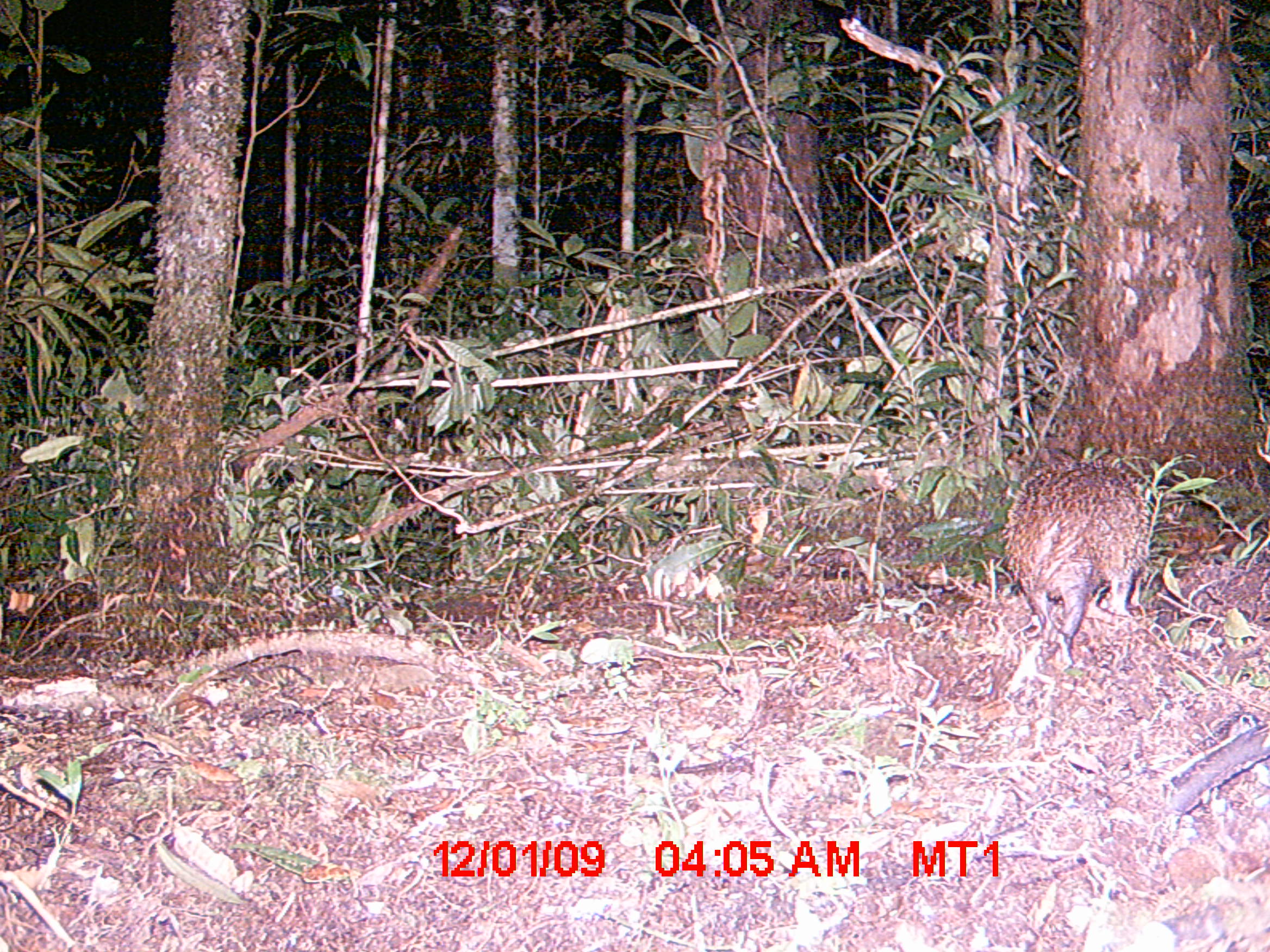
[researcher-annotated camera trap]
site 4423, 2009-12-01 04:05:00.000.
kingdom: Animalia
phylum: Chordata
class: Mammalia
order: Afrosoricida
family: Tenrecidae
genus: Setifer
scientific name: Setifer setosus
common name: greater hedgehog tenrec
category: setifer sp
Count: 1.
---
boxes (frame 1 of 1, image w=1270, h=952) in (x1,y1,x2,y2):
setifer sp: (1001,460,1151,665)